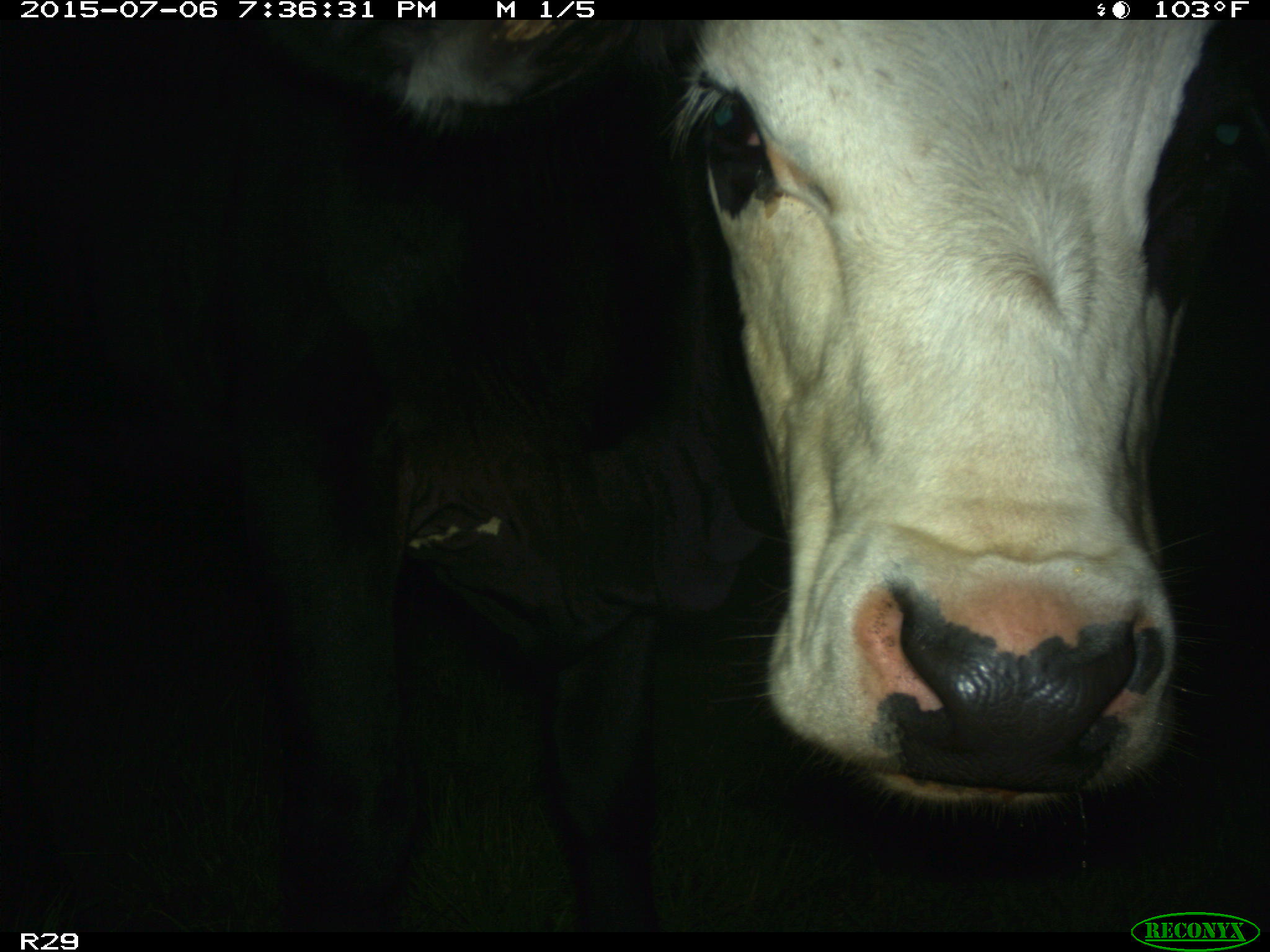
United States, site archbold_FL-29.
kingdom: Animalia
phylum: Chordata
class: Mammalia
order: Artiodactyla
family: Bovidae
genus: Bos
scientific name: Bos taurus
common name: domestic cow